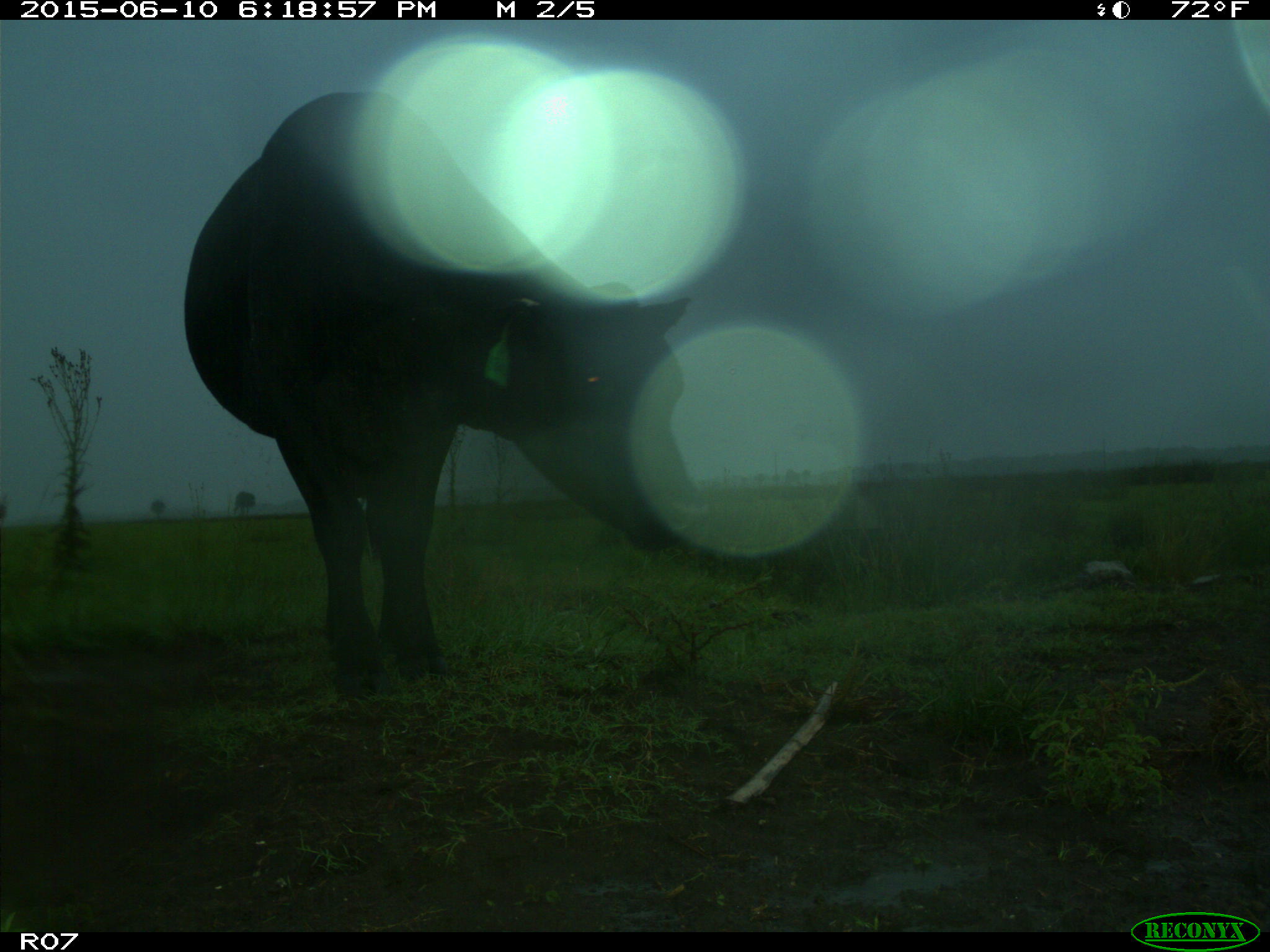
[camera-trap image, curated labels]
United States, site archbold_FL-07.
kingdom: Animalia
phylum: Chordata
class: Mammalia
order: Artiodactyla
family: Bovidae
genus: Bos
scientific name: Bos taurus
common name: domestic cow